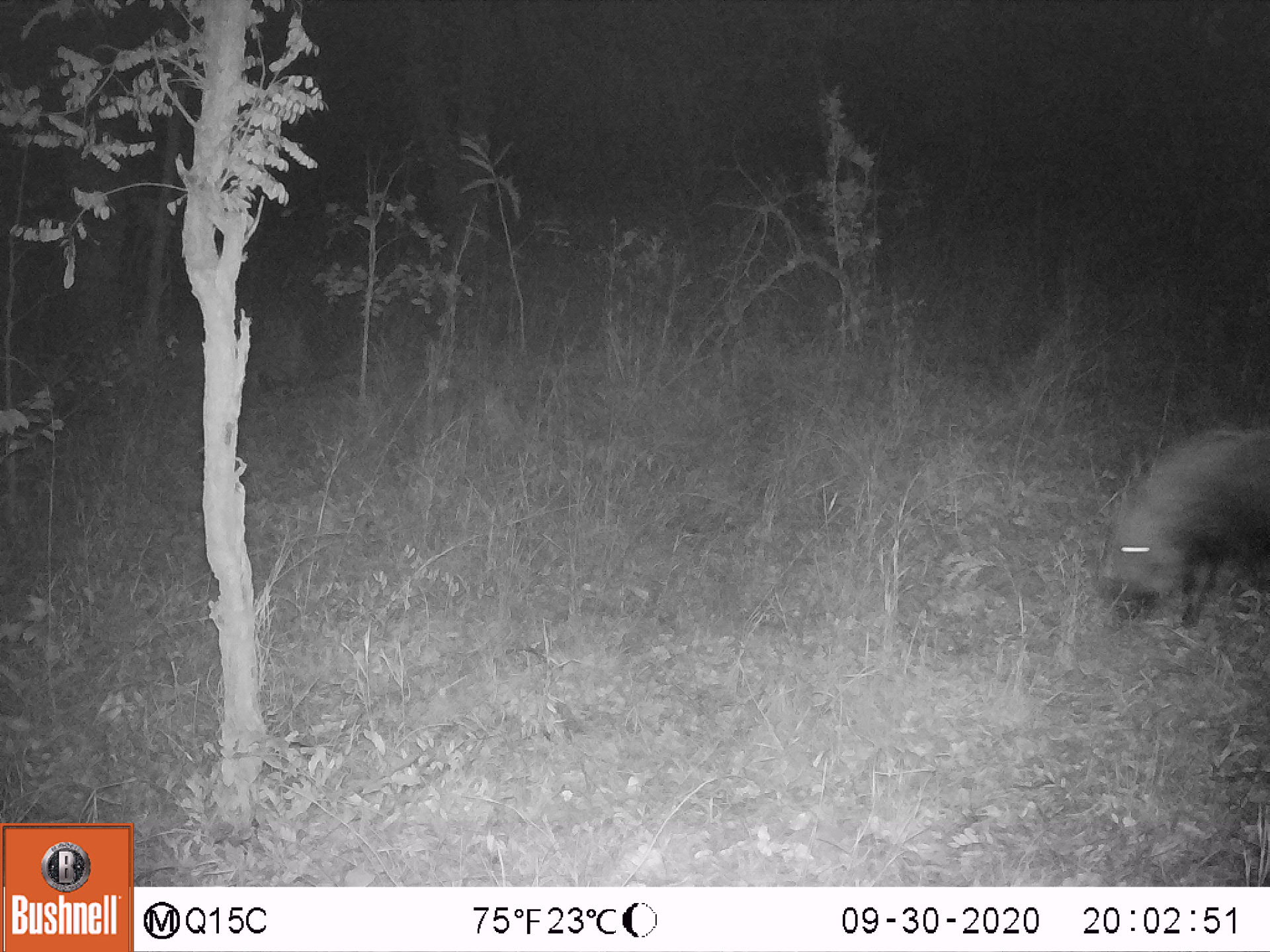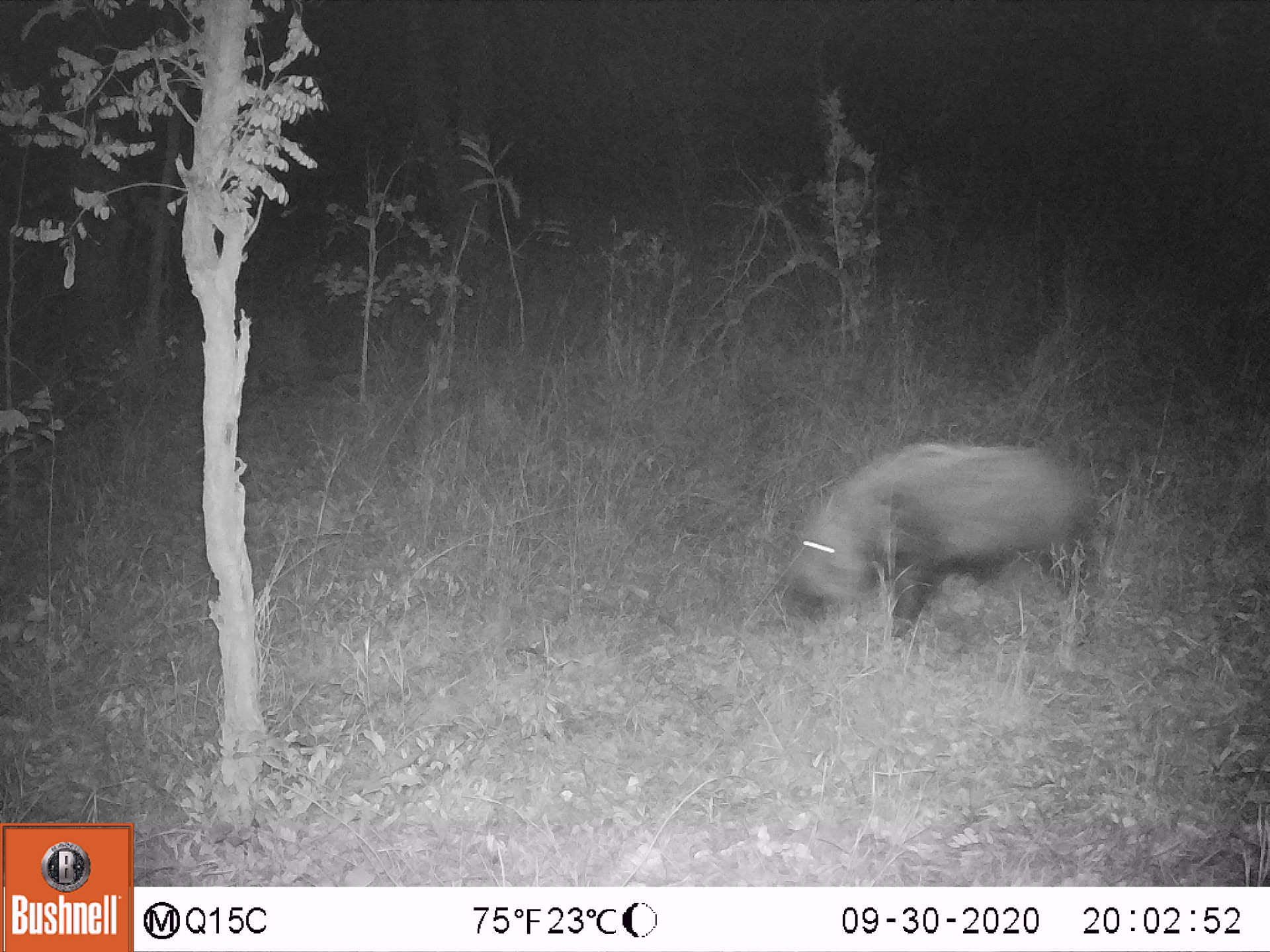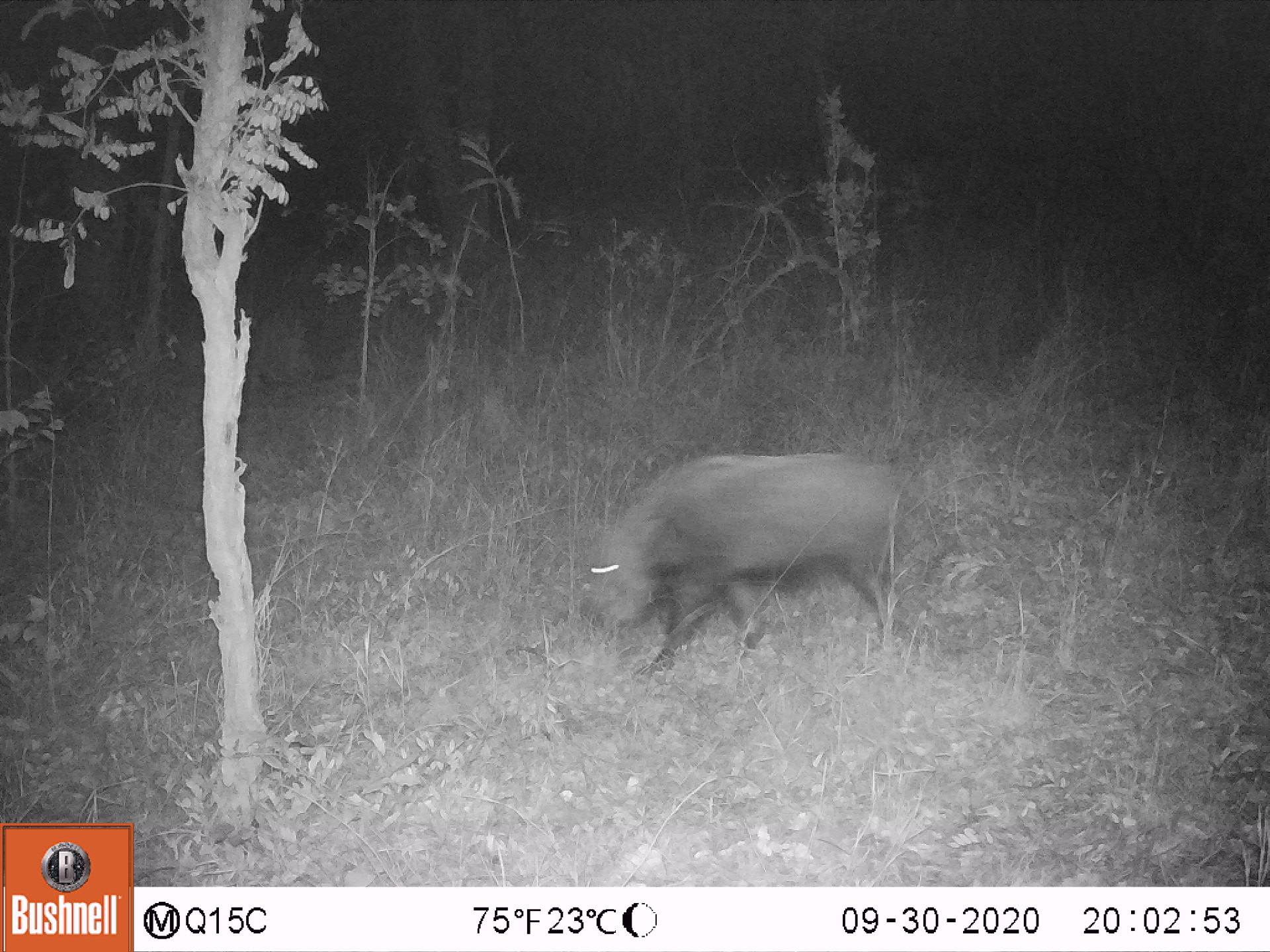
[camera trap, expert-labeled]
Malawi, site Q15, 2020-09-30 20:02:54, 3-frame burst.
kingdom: Animalia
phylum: Chordata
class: Mammalia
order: Artiodactyla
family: Suidae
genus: Potamochoerus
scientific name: Potamochoerus larvatus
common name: bushpig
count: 1